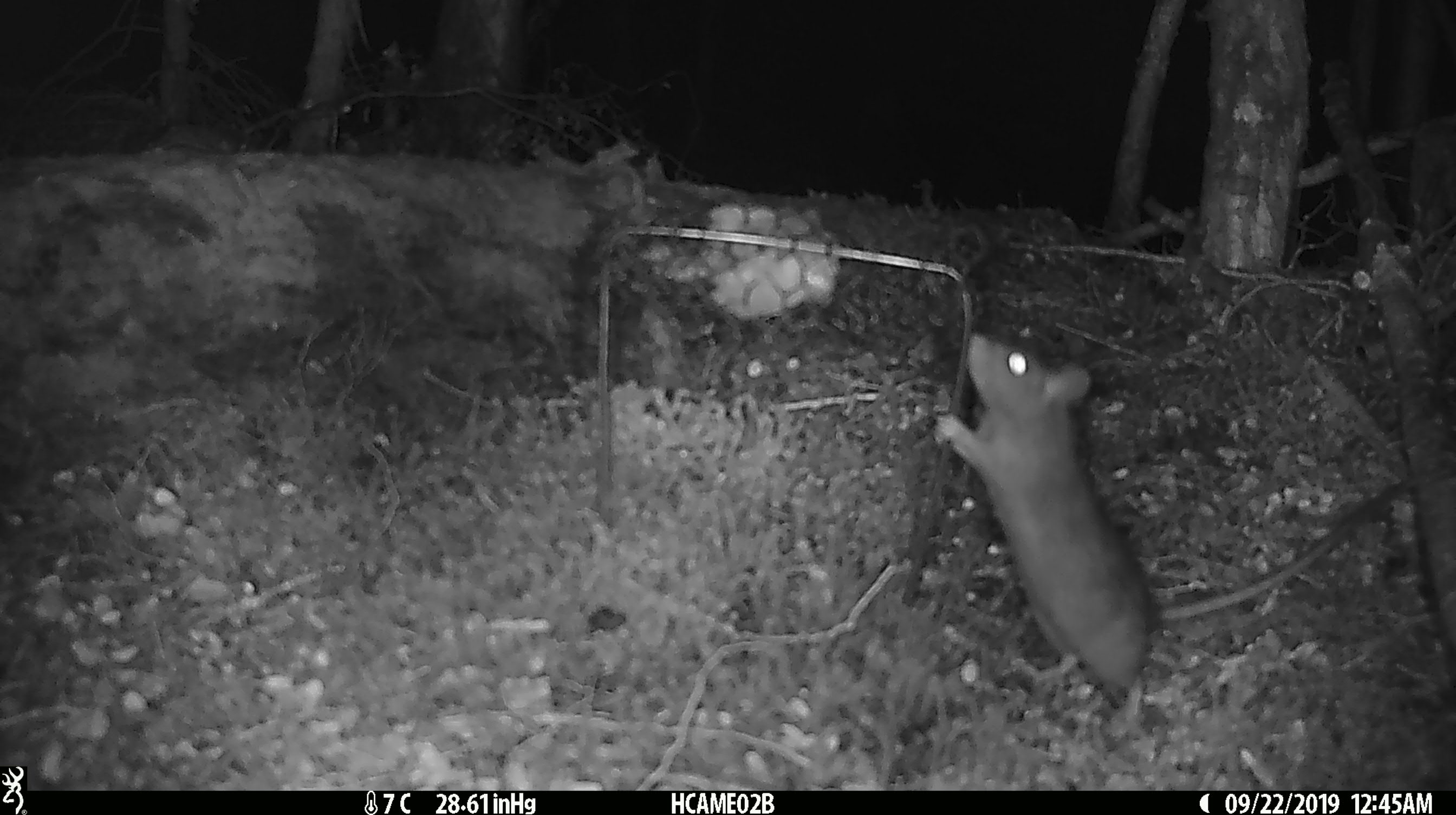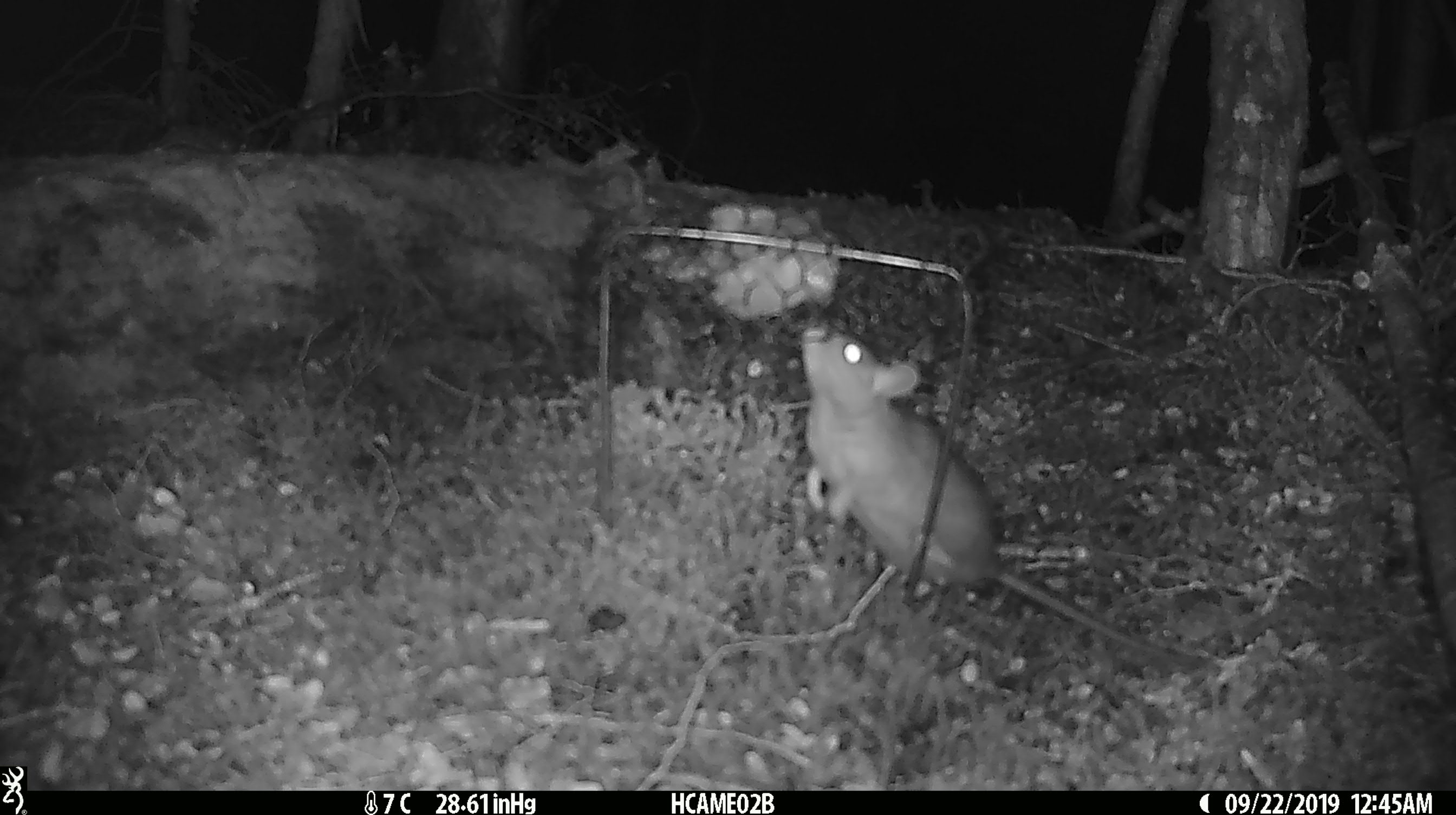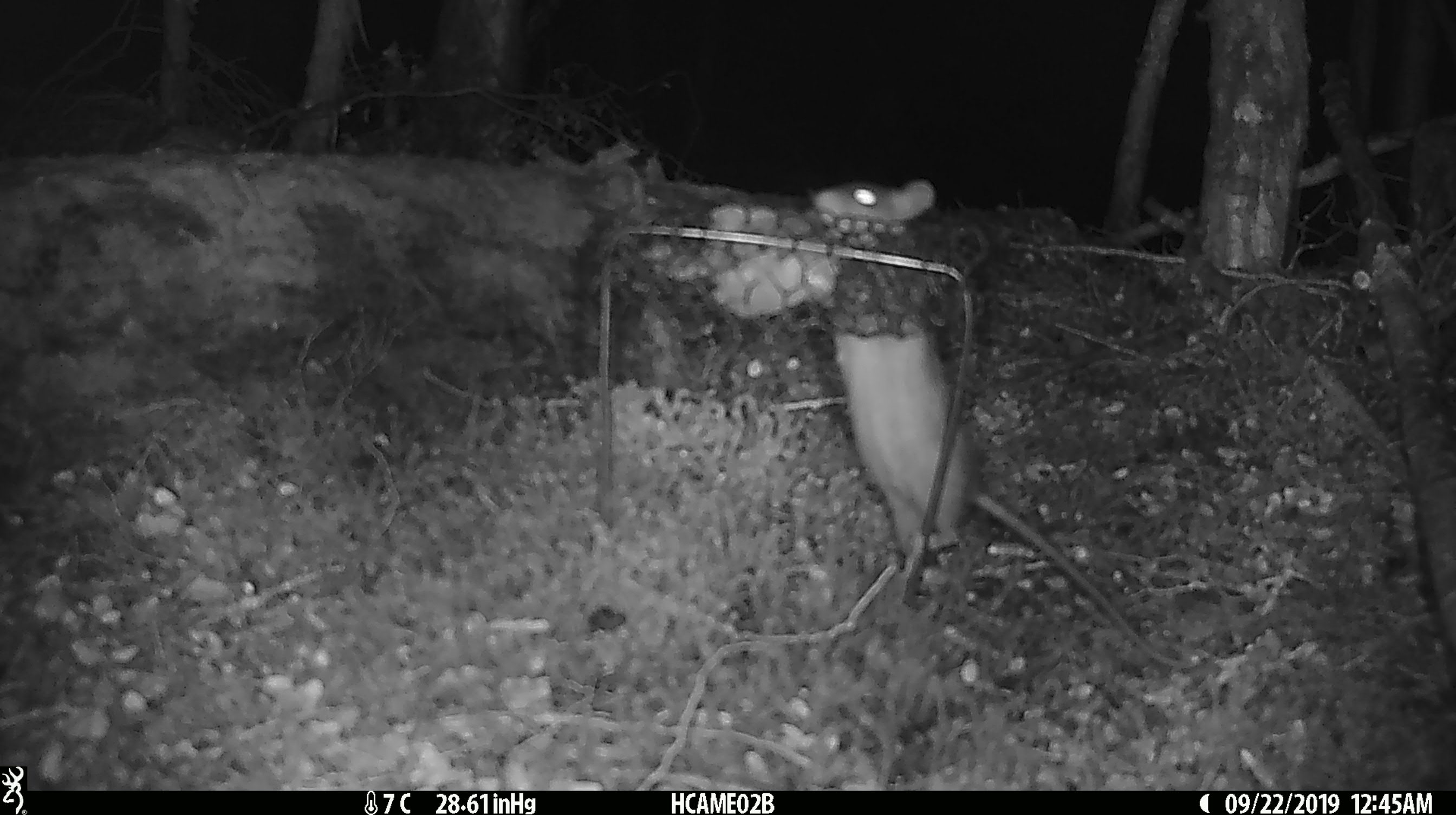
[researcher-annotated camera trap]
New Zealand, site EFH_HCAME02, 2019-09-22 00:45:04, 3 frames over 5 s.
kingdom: Animalia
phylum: Chordata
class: Mammalia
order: Rodentia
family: Muridae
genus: Rattus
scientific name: Rattus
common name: rat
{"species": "rat (Rattus)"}